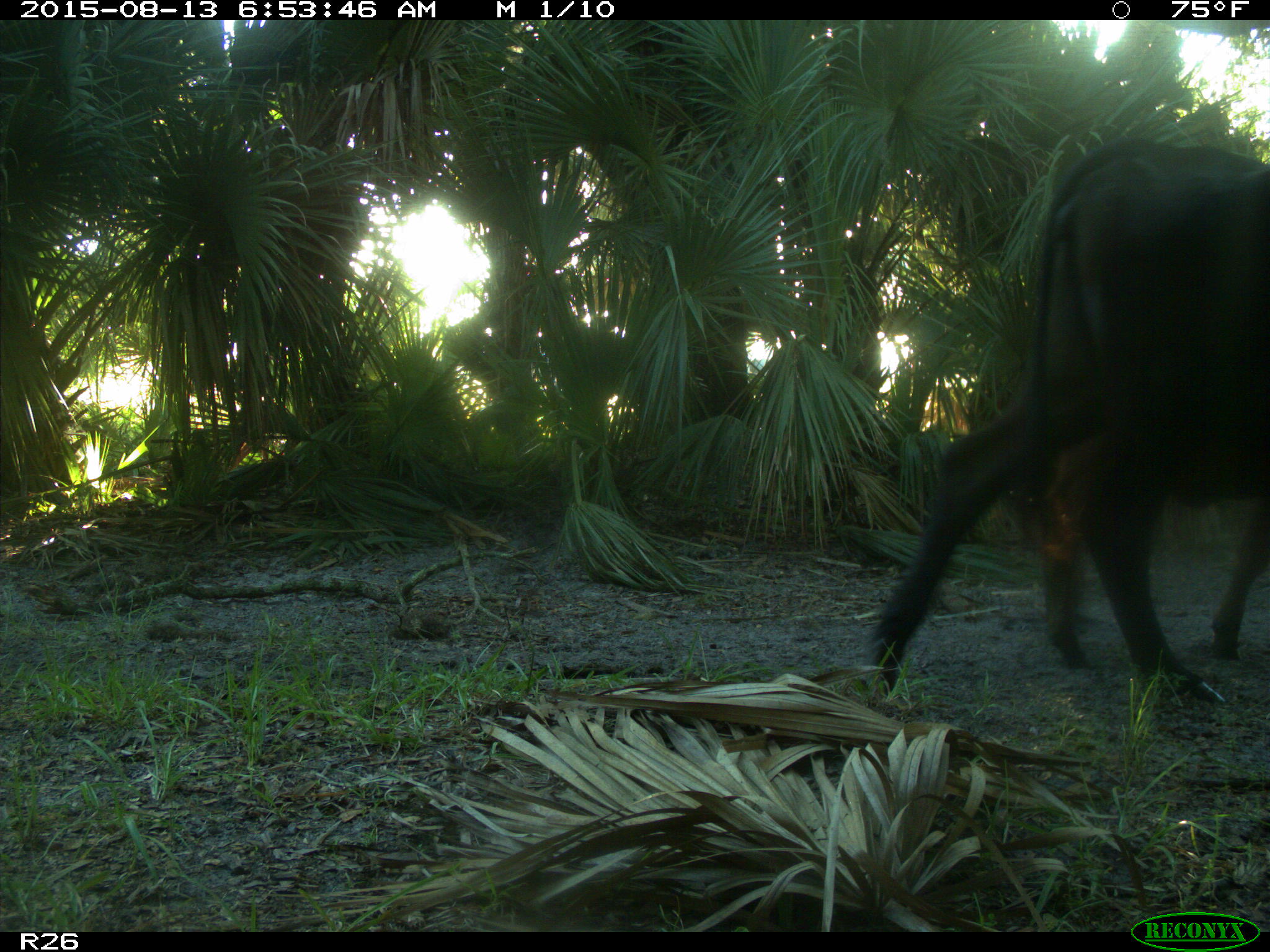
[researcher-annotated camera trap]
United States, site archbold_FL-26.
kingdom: Animalia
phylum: Chordata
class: Mammalia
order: Artiodactyla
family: Bovidae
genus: Bos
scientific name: Bos taurus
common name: domestic cow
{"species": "Bos taurus (domestic cow)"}